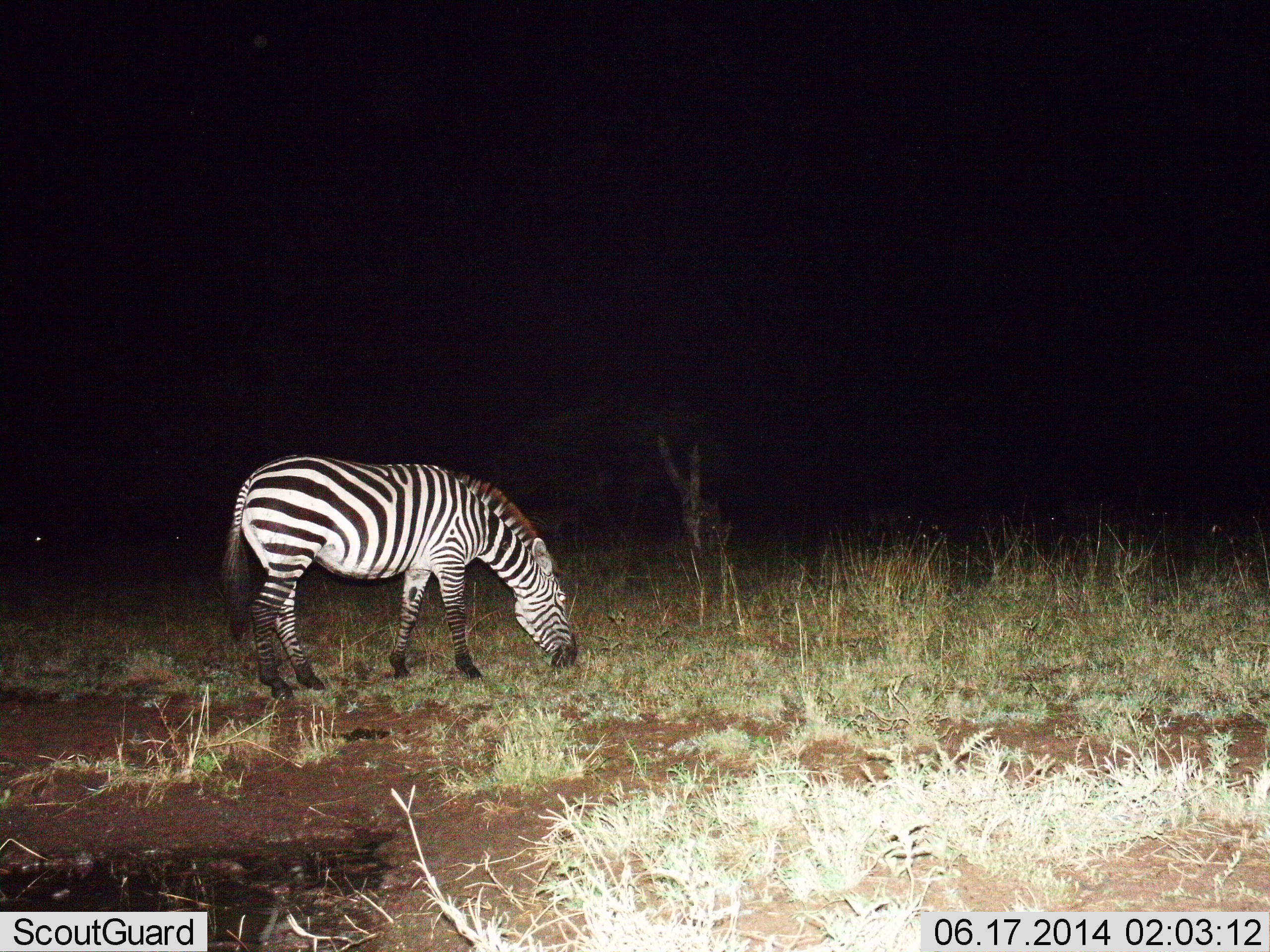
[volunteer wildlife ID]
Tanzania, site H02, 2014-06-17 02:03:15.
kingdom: Animalia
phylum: Chordata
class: Mammalia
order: Perissodactyla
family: Equidae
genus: Equus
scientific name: Equus quagga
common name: plains zebra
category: zebra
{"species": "zebra (plains zebra) (Equus quagga)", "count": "1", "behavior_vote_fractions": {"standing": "20%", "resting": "0%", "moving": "0%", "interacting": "0%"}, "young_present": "0%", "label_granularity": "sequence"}